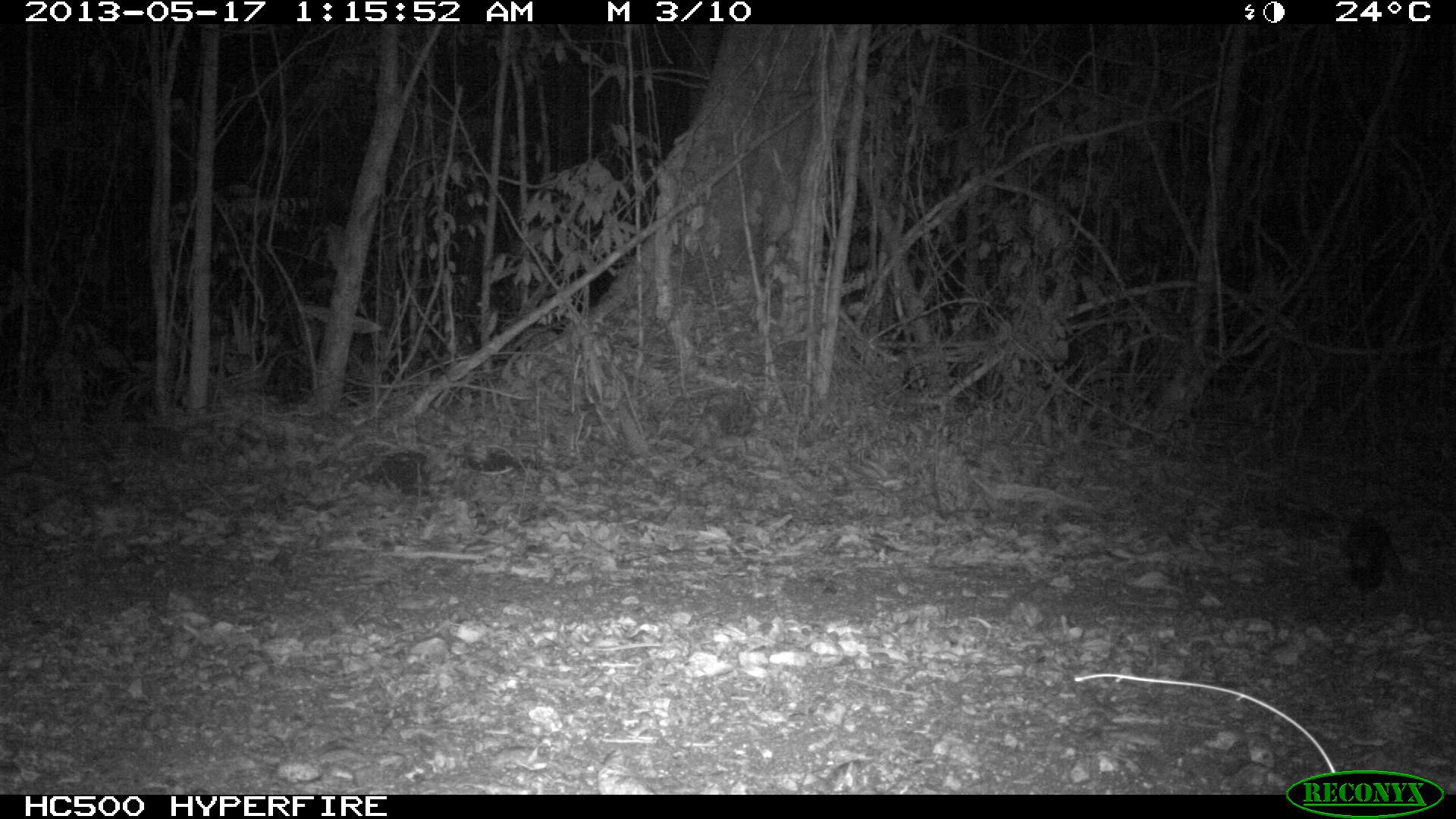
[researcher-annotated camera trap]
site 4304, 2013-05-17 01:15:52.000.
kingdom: Animalia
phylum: Chordata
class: Mammalia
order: Carnivora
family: Canidae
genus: Urocyon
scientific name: Urocyon cinereoargenteus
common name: gray fox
Urocyon cinereoargenteus (gray fox), count 2.